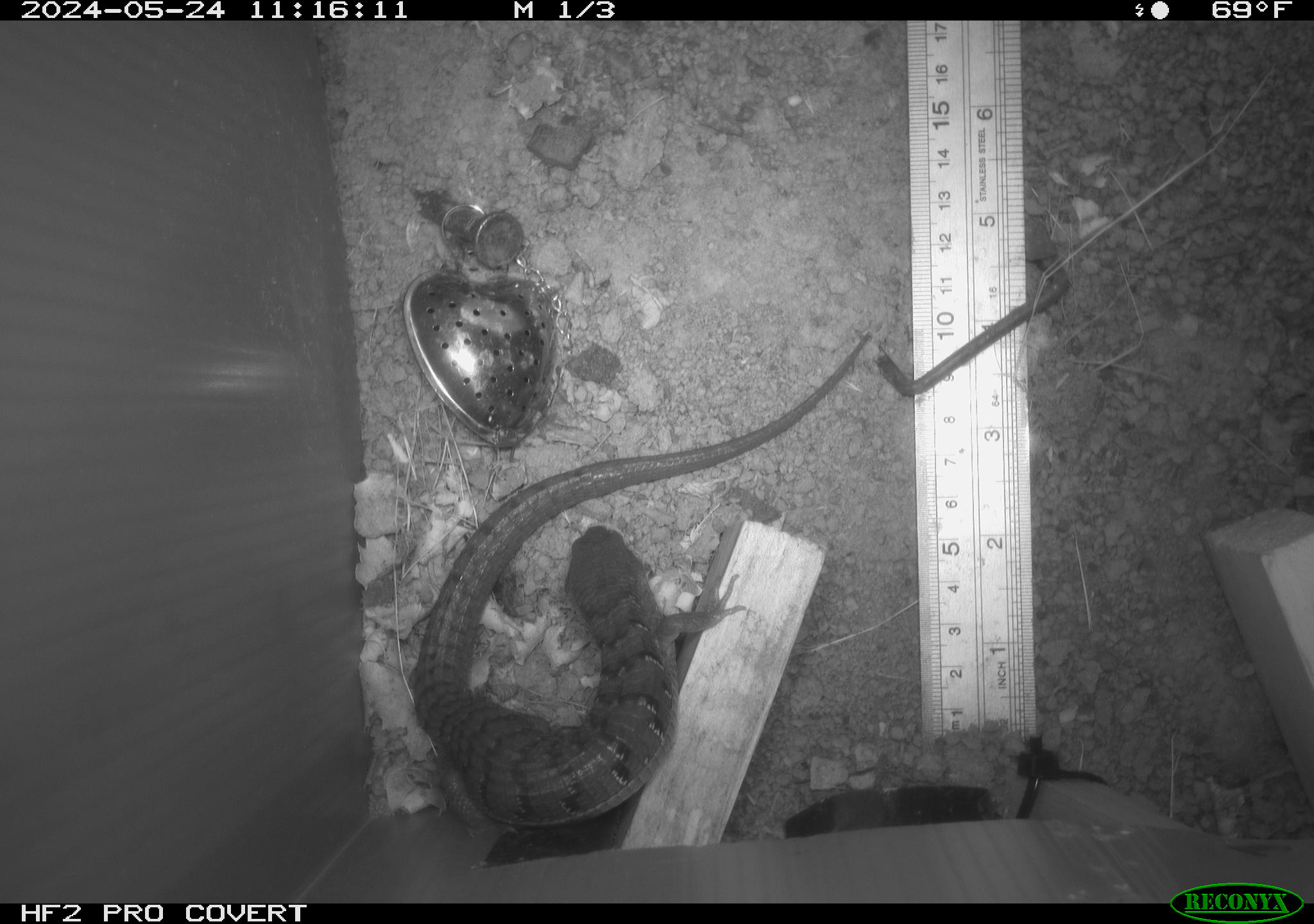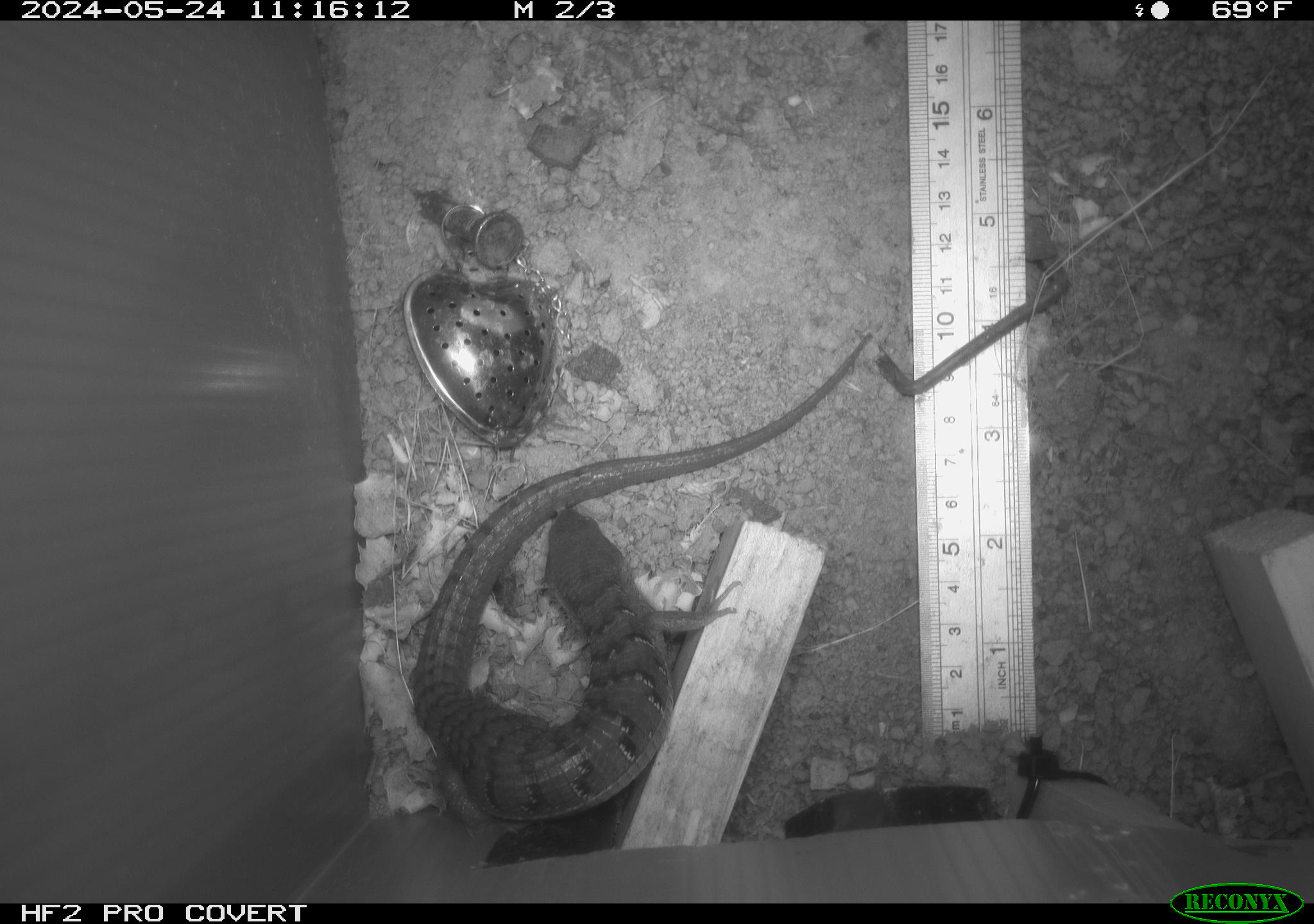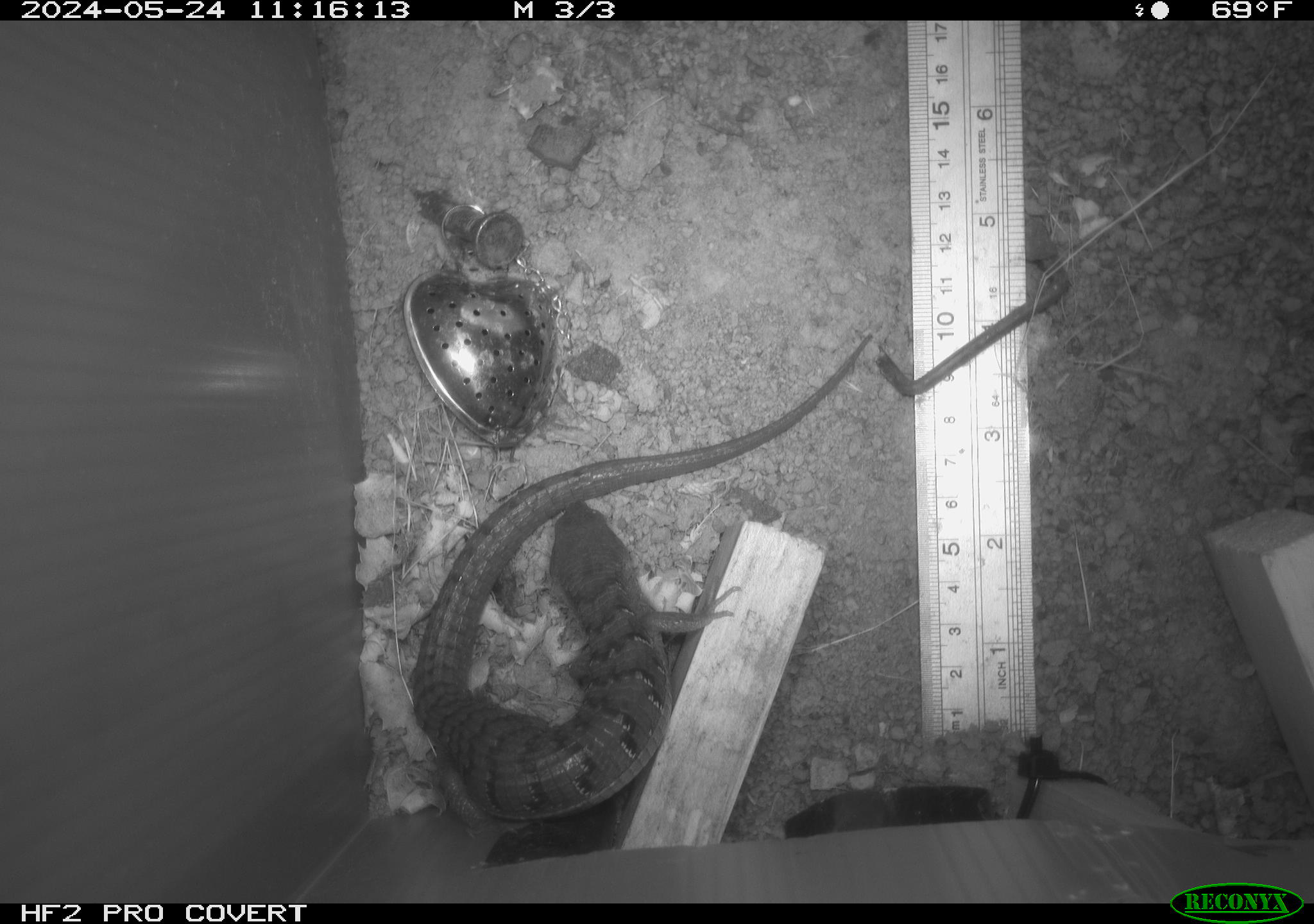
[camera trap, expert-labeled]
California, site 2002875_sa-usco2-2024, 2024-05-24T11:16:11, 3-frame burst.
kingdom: Animalia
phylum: Chordata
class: Reptilia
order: Squamata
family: Anguidae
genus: Elgaria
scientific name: Elgaria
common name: alligator lizards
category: elgaria species